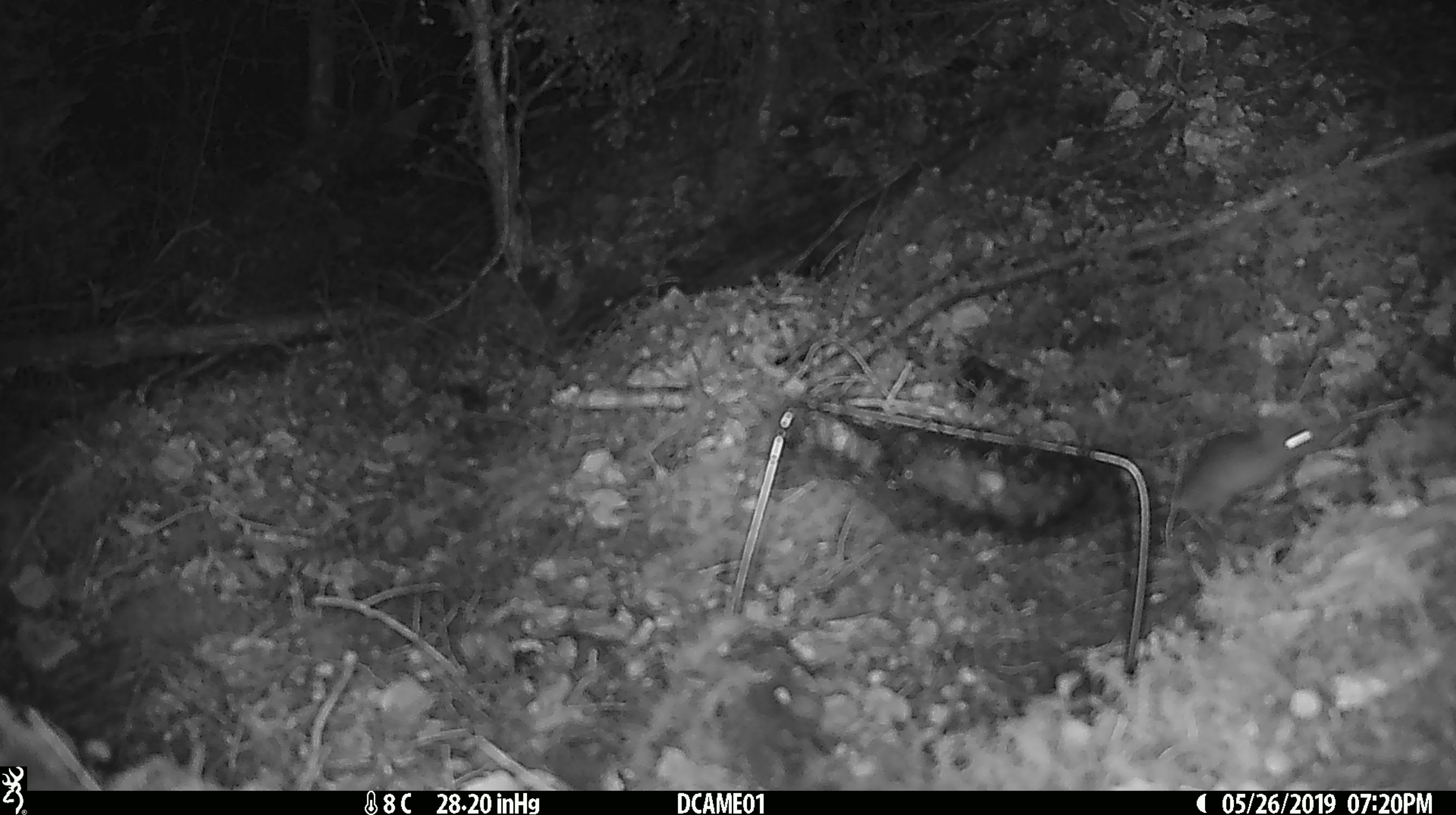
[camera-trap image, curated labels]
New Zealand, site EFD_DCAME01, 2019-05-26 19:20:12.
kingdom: Animalia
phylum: Chordata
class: Mammalia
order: Rodentia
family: Muridae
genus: Mus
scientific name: Mus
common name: mouse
Mouse (Mus).